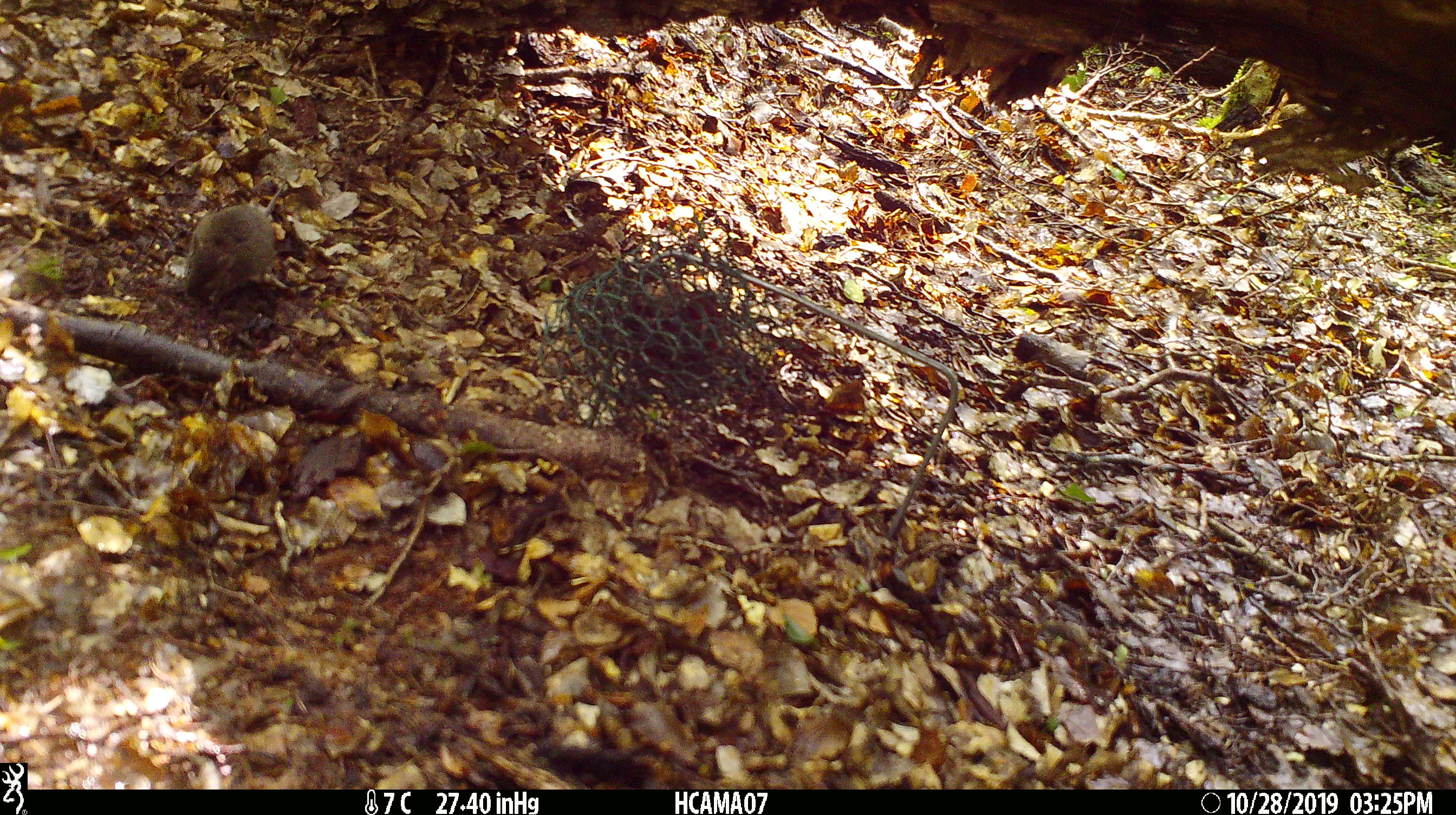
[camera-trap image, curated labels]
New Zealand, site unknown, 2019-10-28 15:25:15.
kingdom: Animalia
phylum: Chordata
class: Mammalia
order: Rodentia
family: Muridae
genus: Mus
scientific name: Mus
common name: mouse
Mouse (Mus).